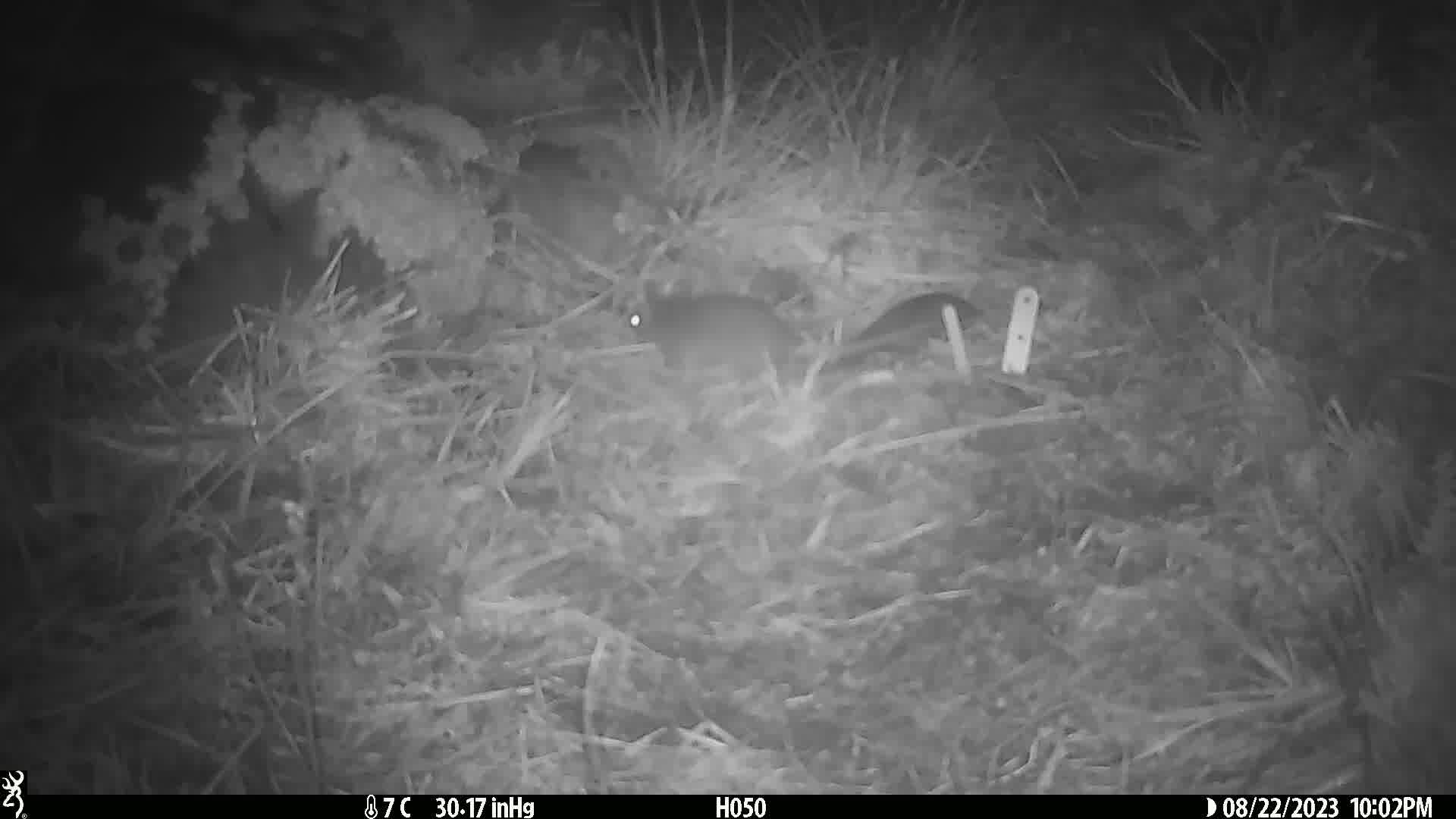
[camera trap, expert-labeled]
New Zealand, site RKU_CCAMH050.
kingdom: Animalia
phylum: Chordata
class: Mammalia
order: Rodentia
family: Muridae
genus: Rattus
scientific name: Rattus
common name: rat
Rat (Rattus).